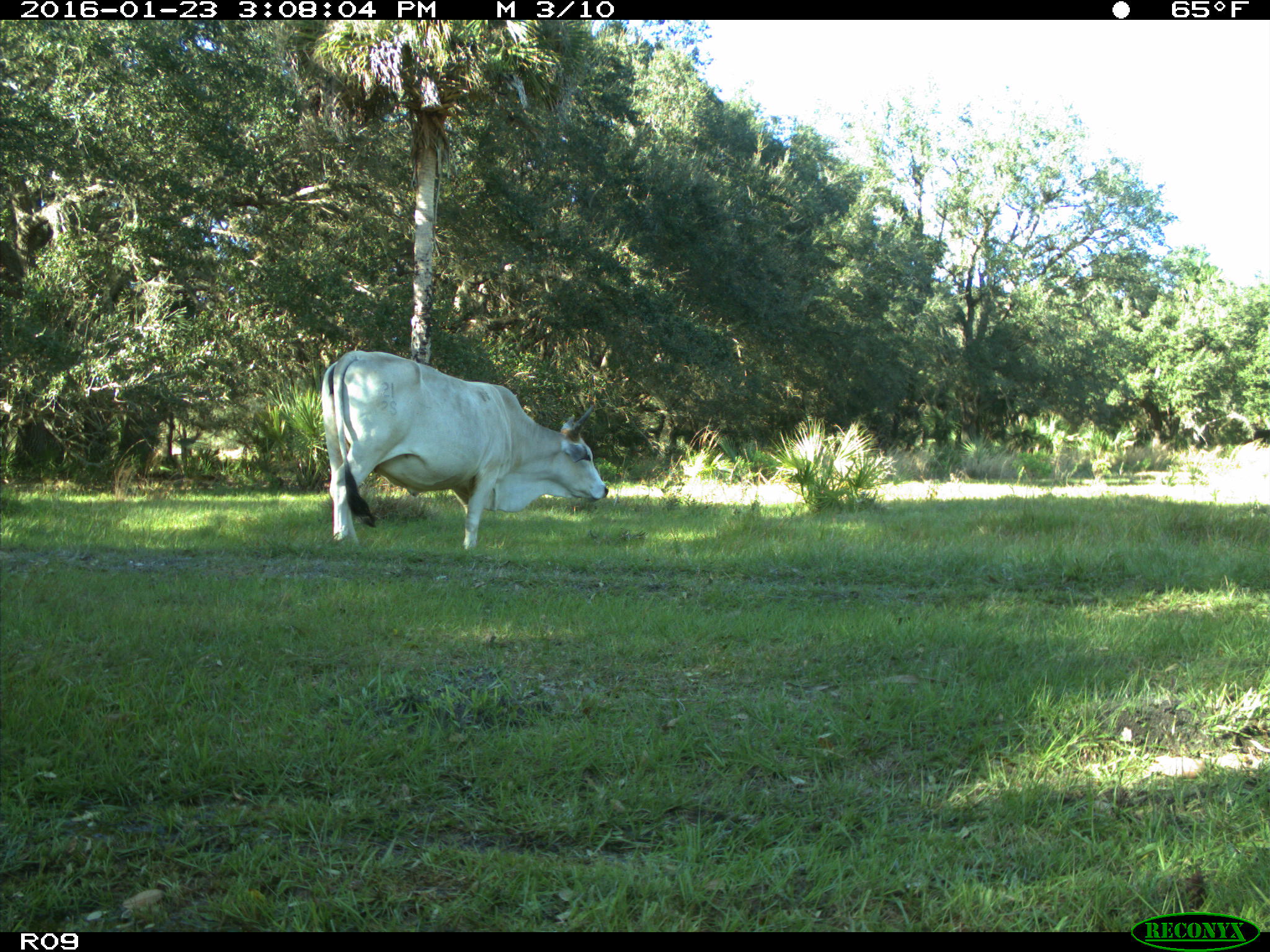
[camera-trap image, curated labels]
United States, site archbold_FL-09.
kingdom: Animalia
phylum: Chordata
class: Mammalia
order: Artiodactyla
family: Bovidae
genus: Bos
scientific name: Bos taurus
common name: domestic cow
Bos taurus (domestic cow).